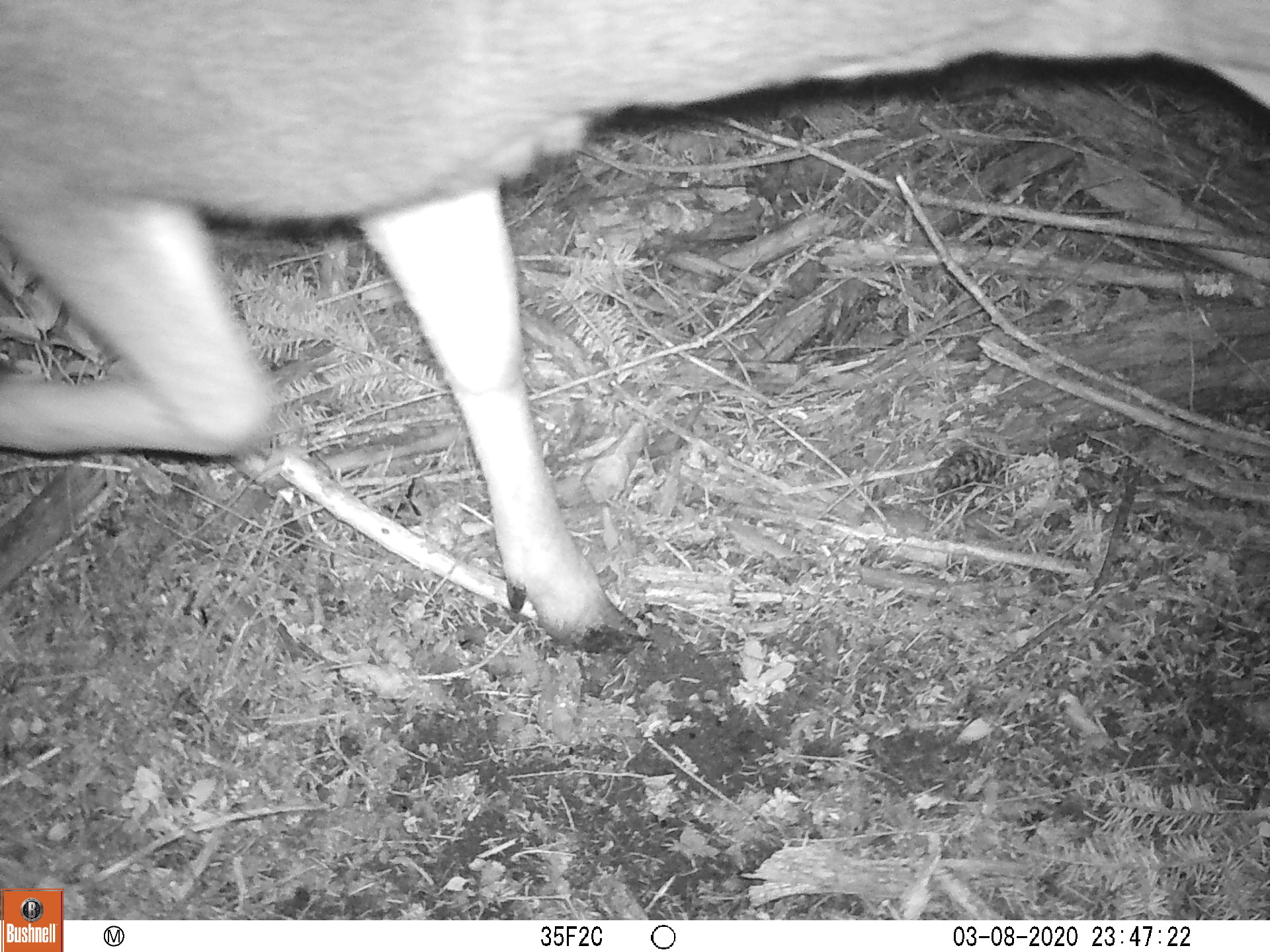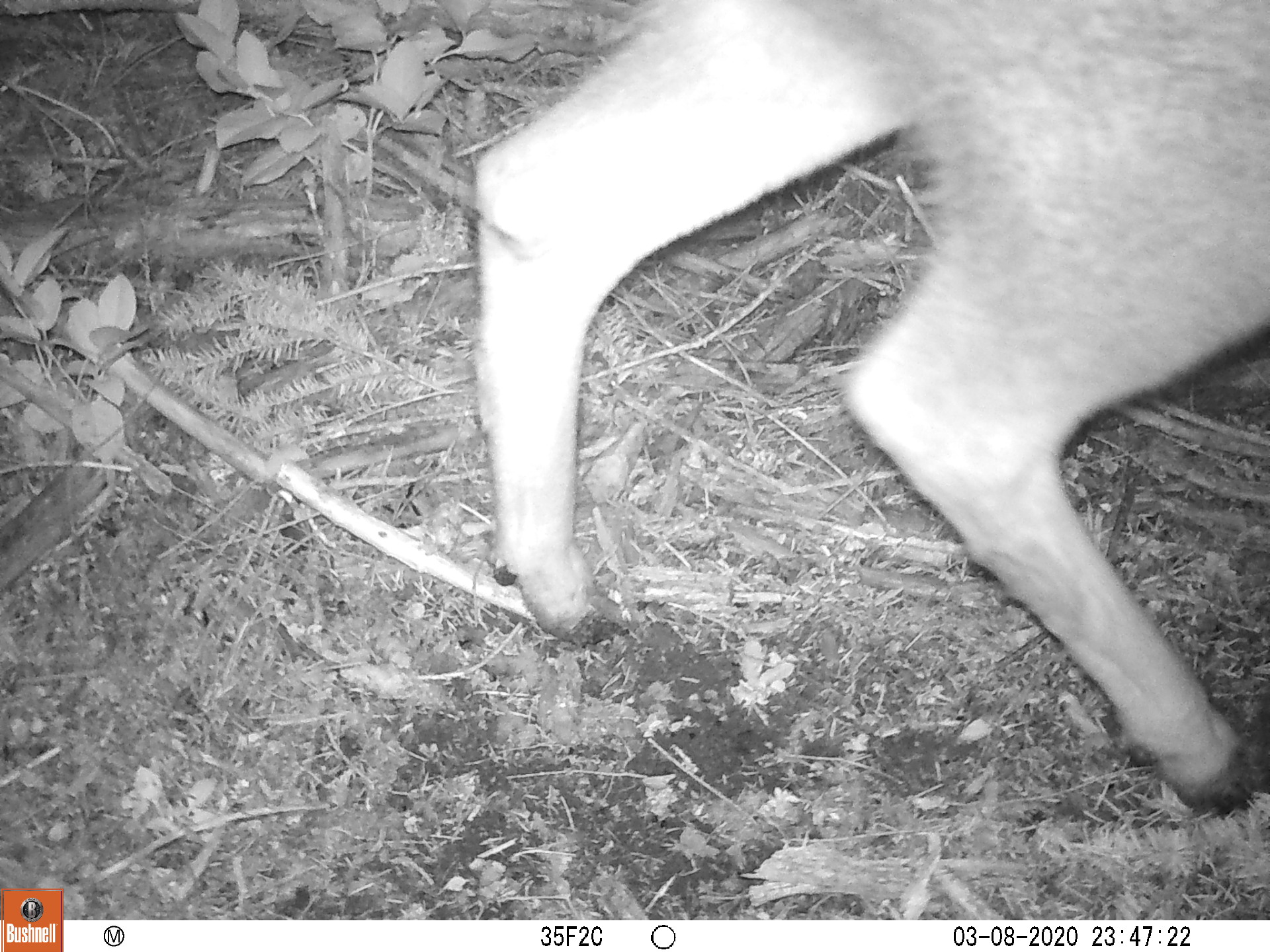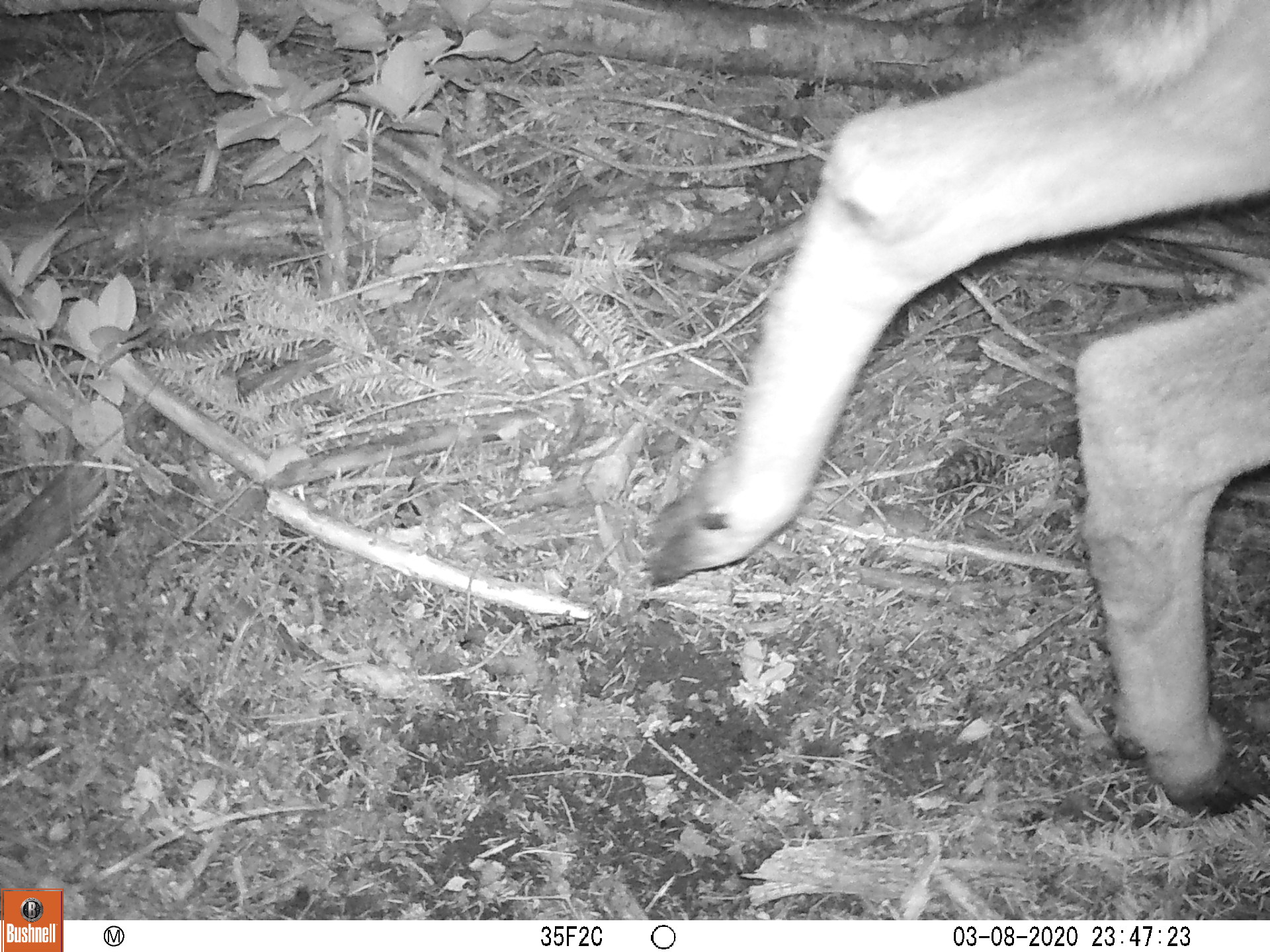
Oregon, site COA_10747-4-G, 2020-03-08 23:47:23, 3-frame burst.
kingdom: Animalia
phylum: Chordata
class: Mammalia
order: Artiodactyla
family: Cervidae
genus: Odocoileus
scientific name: Odocoileus hemionus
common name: black-tailed deer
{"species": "black-tailed deer (Odocoileus hemionus)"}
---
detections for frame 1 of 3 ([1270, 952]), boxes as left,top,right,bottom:
black-tailed deer: 0,3,1262,660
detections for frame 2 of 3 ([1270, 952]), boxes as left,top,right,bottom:
black-tailed deer: 463,1,1266,823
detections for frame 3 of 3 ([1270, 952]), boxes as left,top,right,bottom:
black-tailed deer: 629,3,1266,820